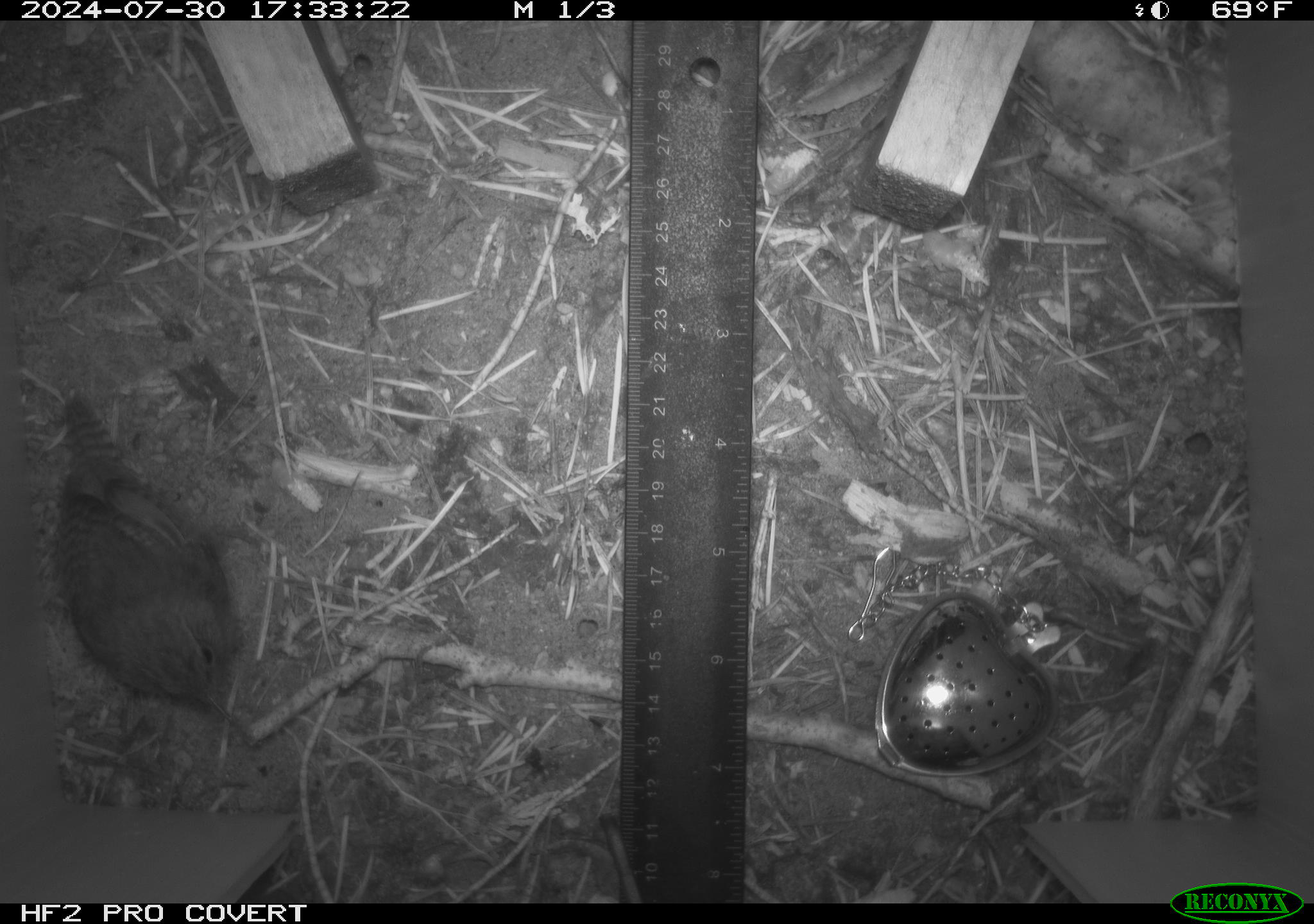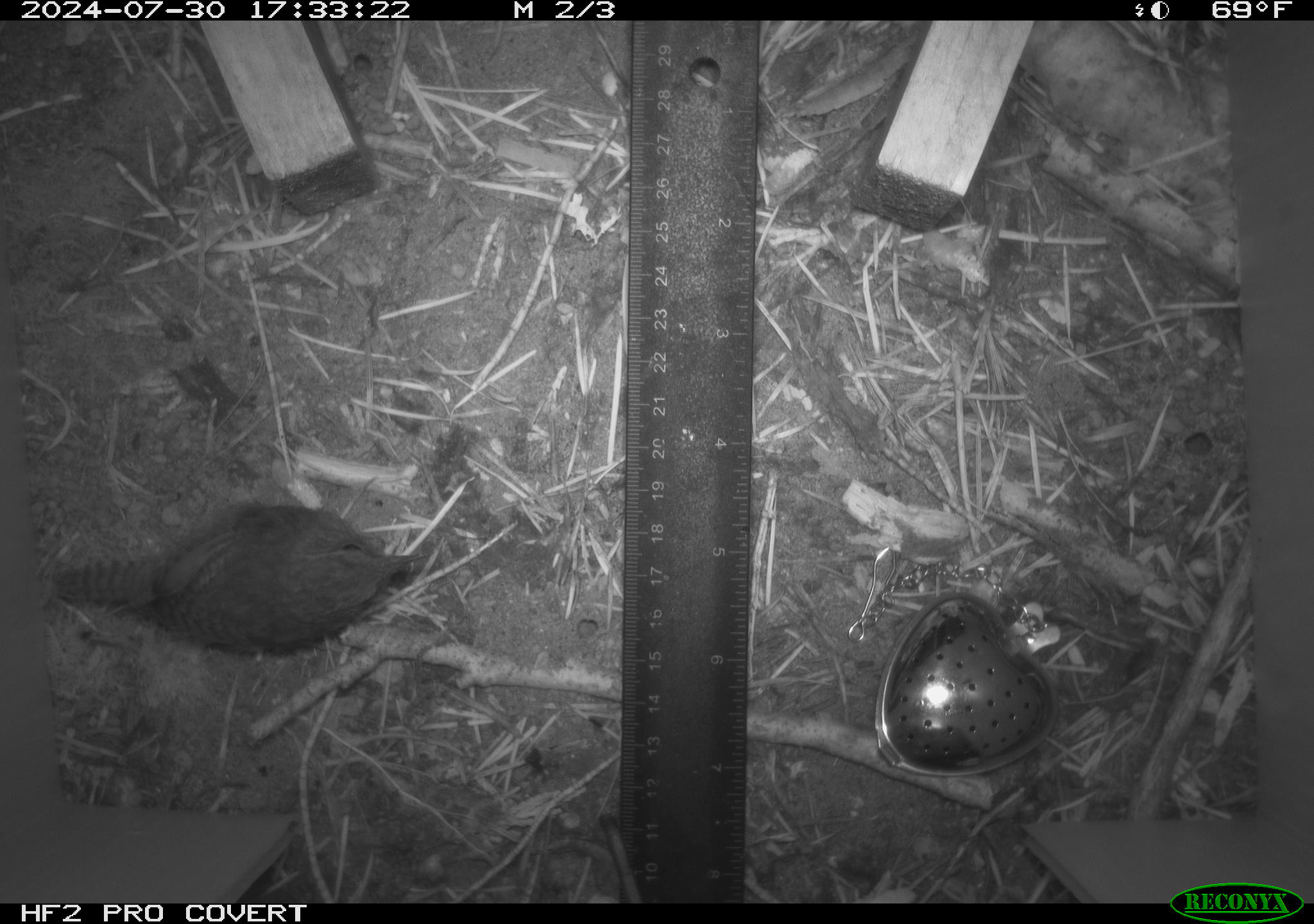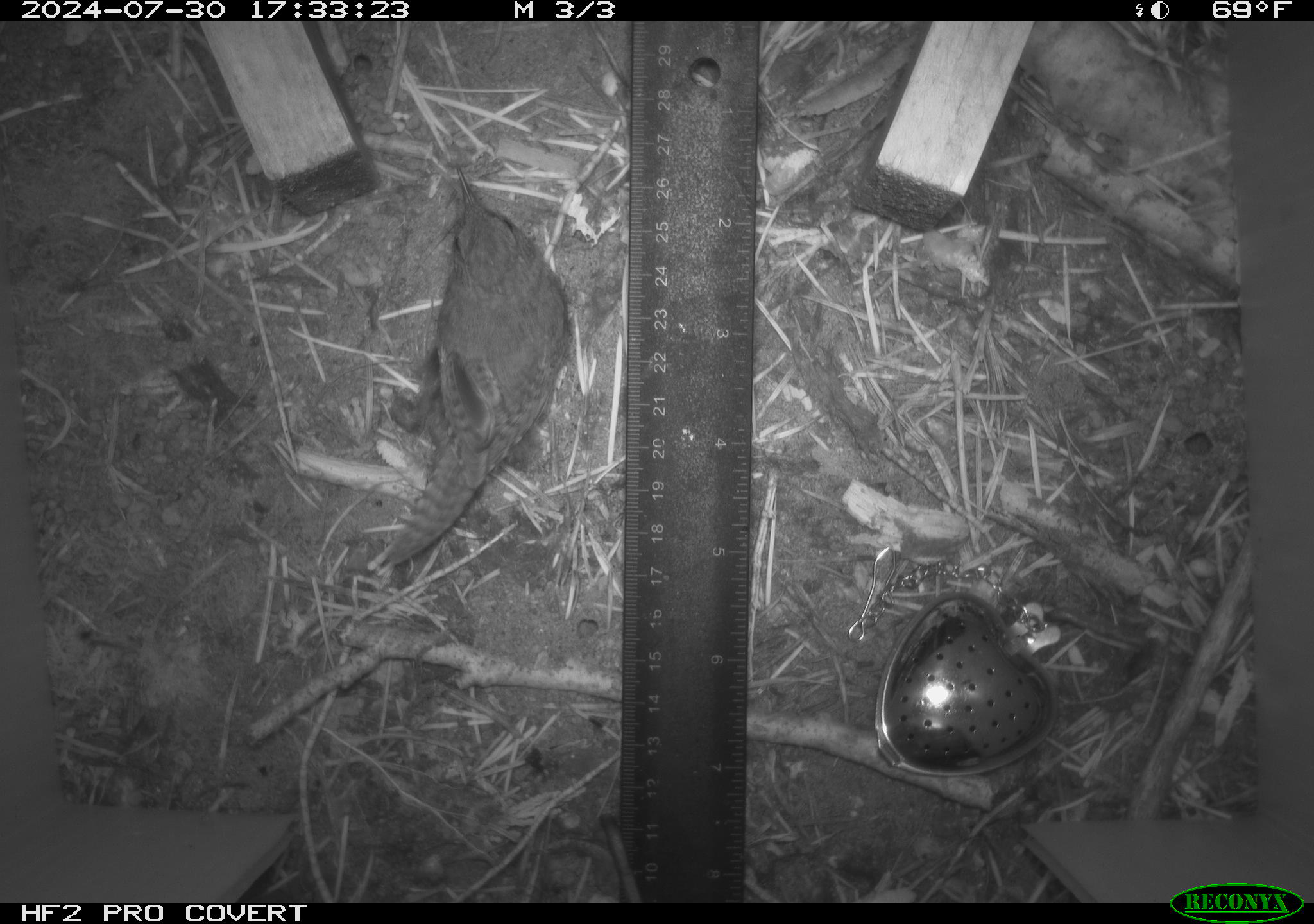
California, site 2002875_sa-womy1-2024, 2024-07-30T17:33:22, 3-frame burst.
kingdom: Animalia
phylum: Chordata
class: Aves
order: Passeriformes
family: Troglodytidae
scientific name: Troglodytidae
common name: wren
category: troglodytidae family